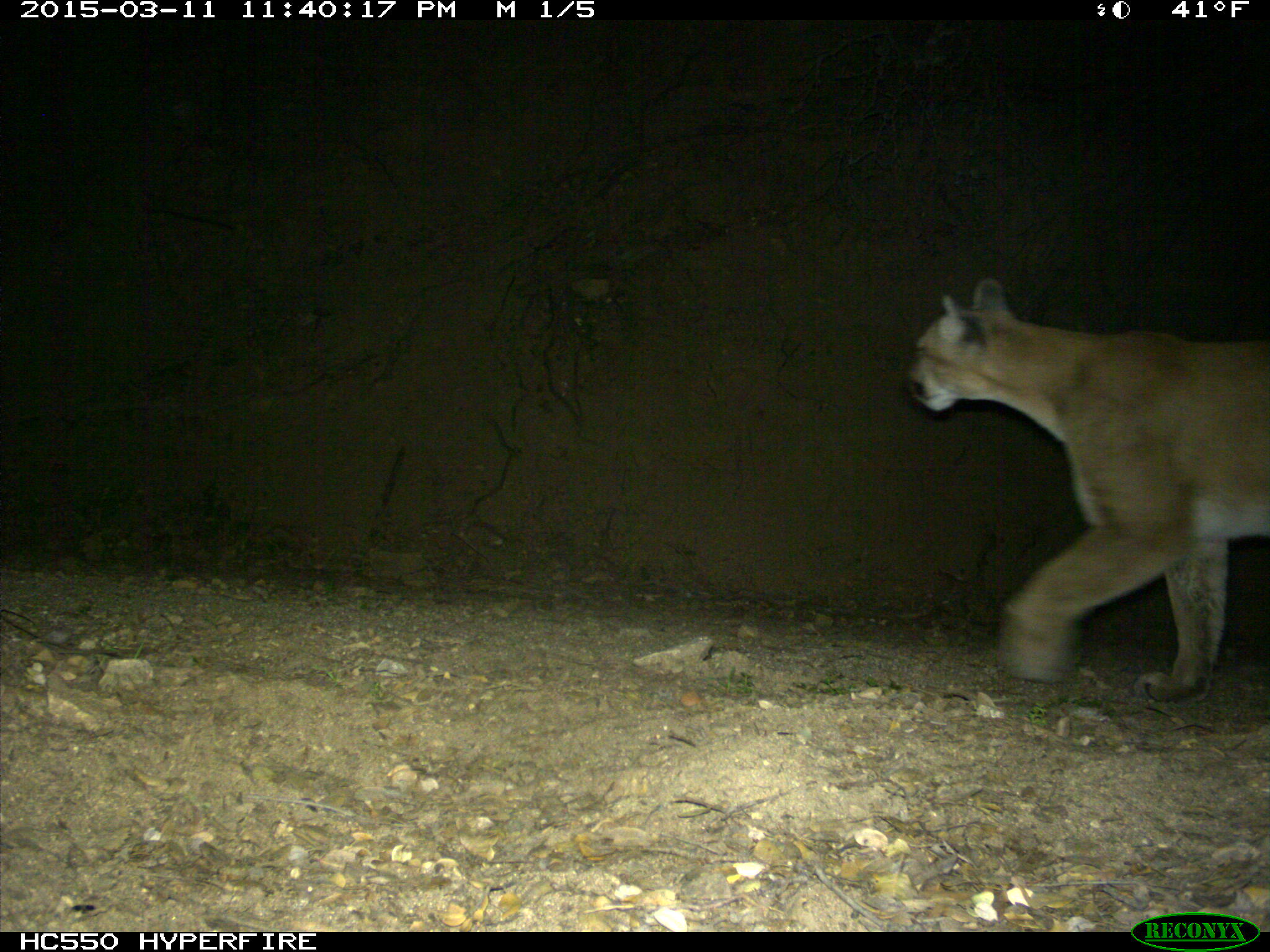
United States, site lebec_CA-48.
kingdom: Animalia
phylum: Chordata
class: Mammalia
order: Carnivora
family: Felidae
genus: Puma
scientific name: Puma concolor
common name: mountain lion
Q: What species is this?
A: Puma concolor (mountain lion).